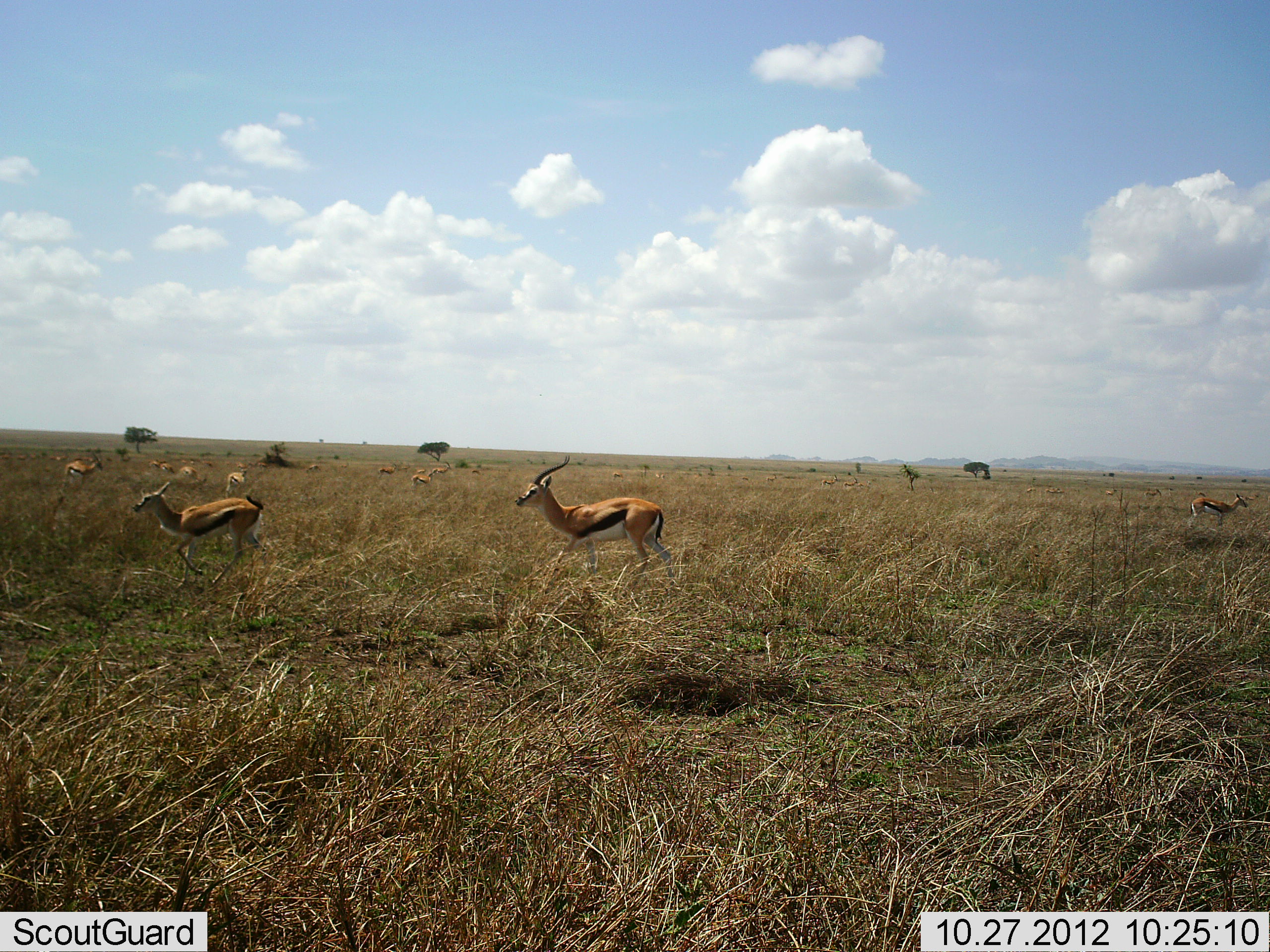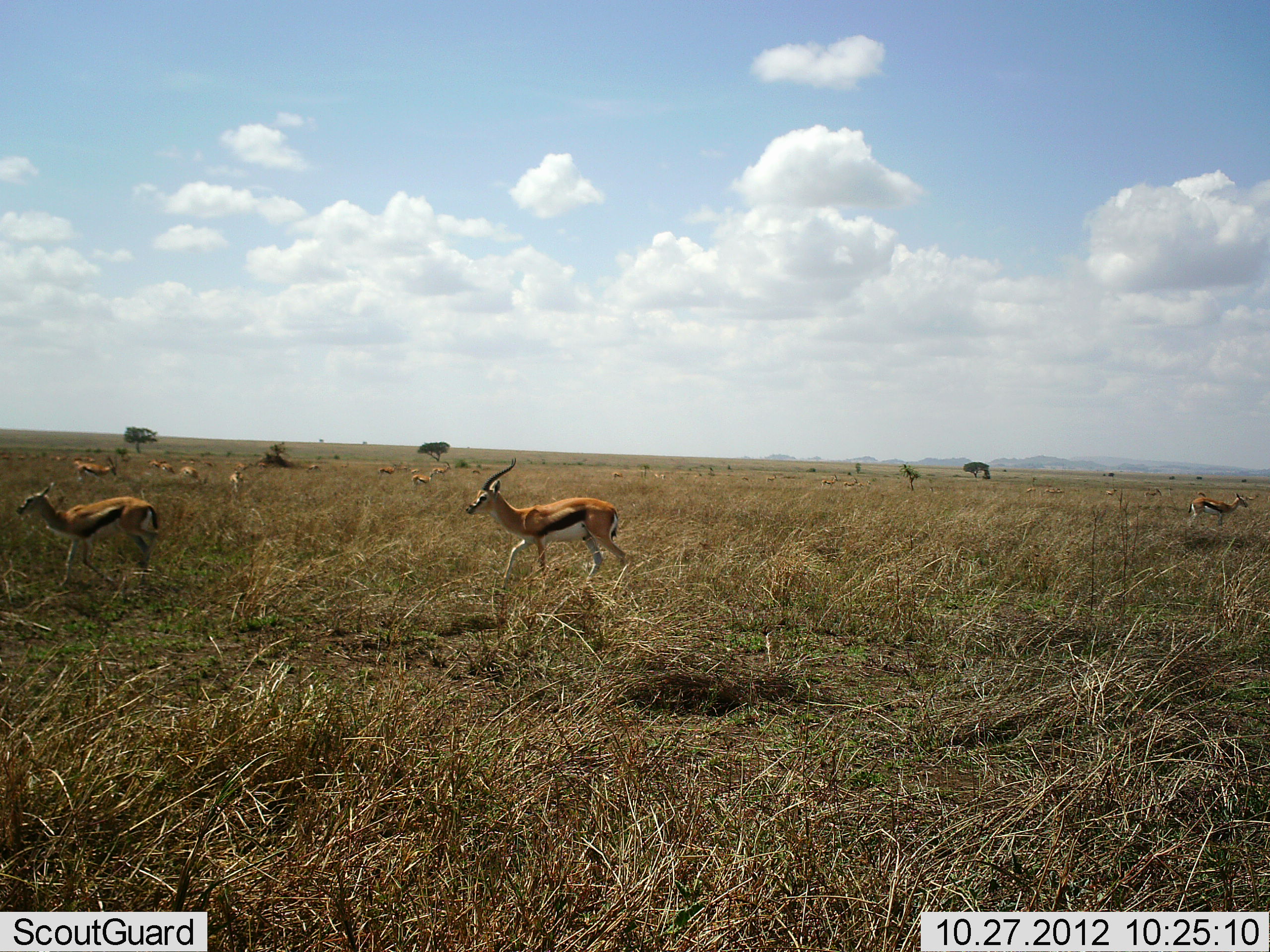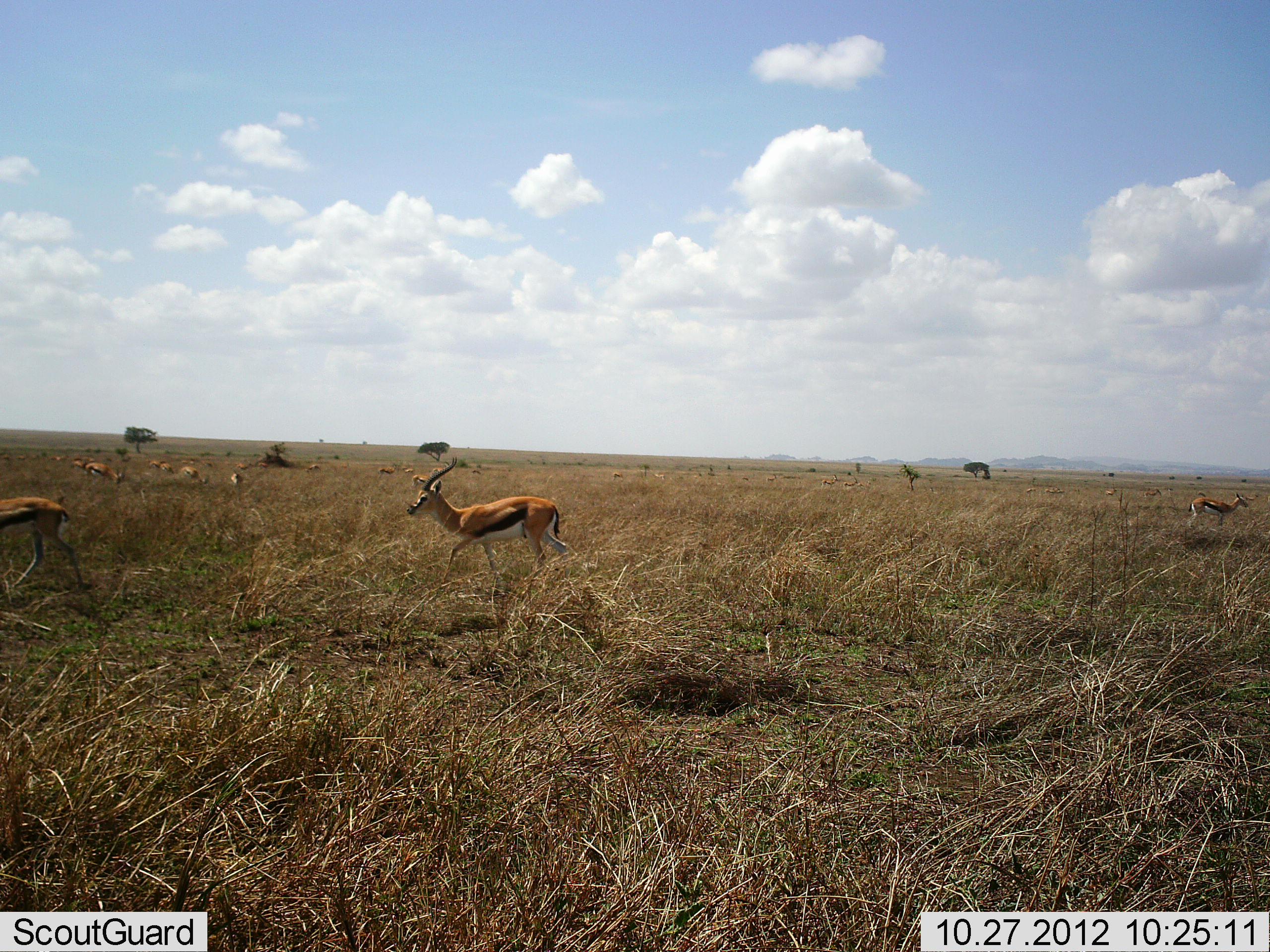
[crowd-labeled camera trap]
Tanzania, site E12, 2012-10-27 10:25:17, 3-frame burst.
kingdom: Animalia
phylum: Chordata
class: Mammalia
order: Artiodactyla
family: Bovidae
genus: Eudorcas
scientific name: Eudorcas thomsonii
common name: thomson's gazelle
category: gazellethomsons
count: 11-50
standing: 30%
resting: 0%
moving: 100%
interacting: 0%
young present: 0%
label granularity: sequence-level